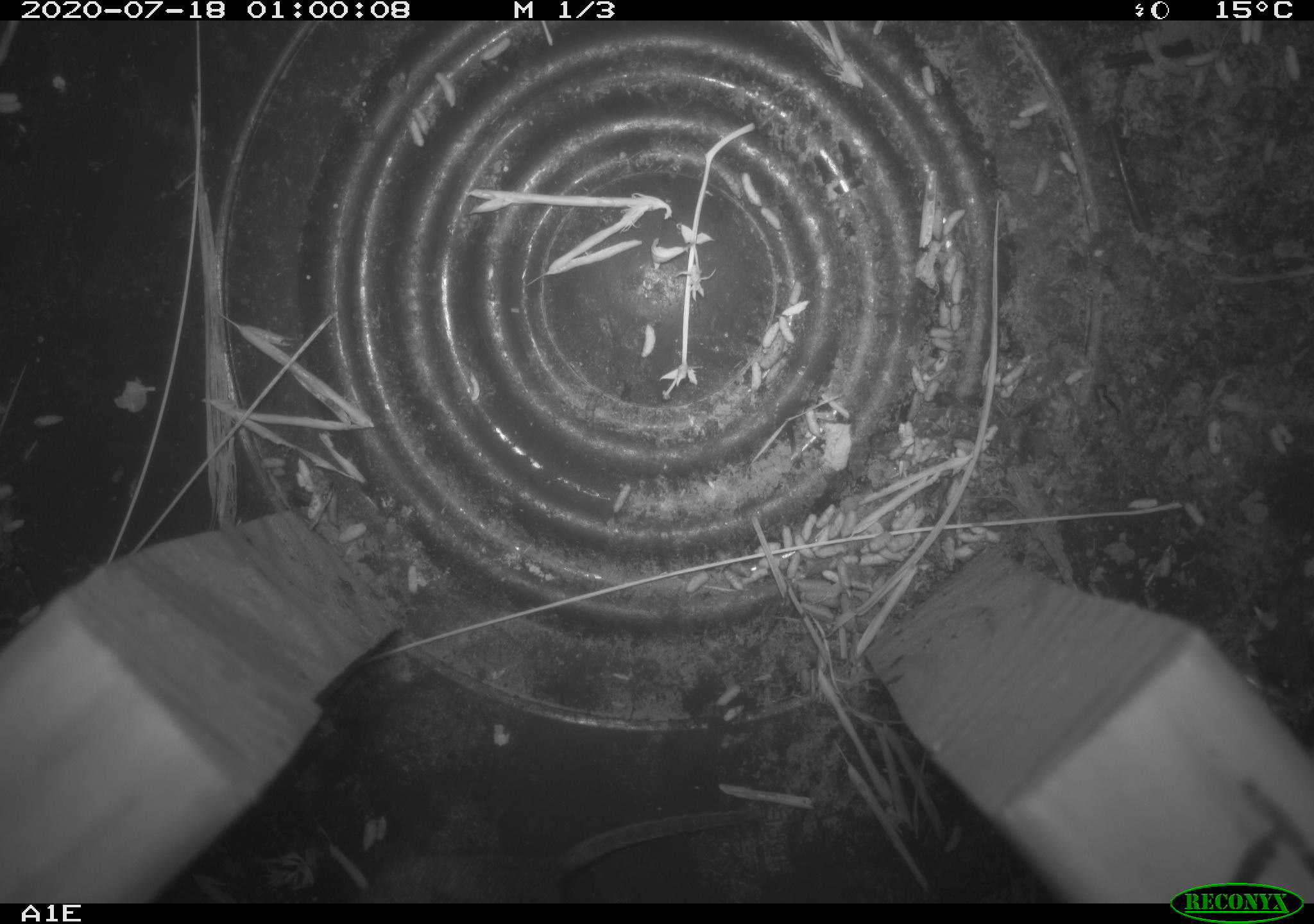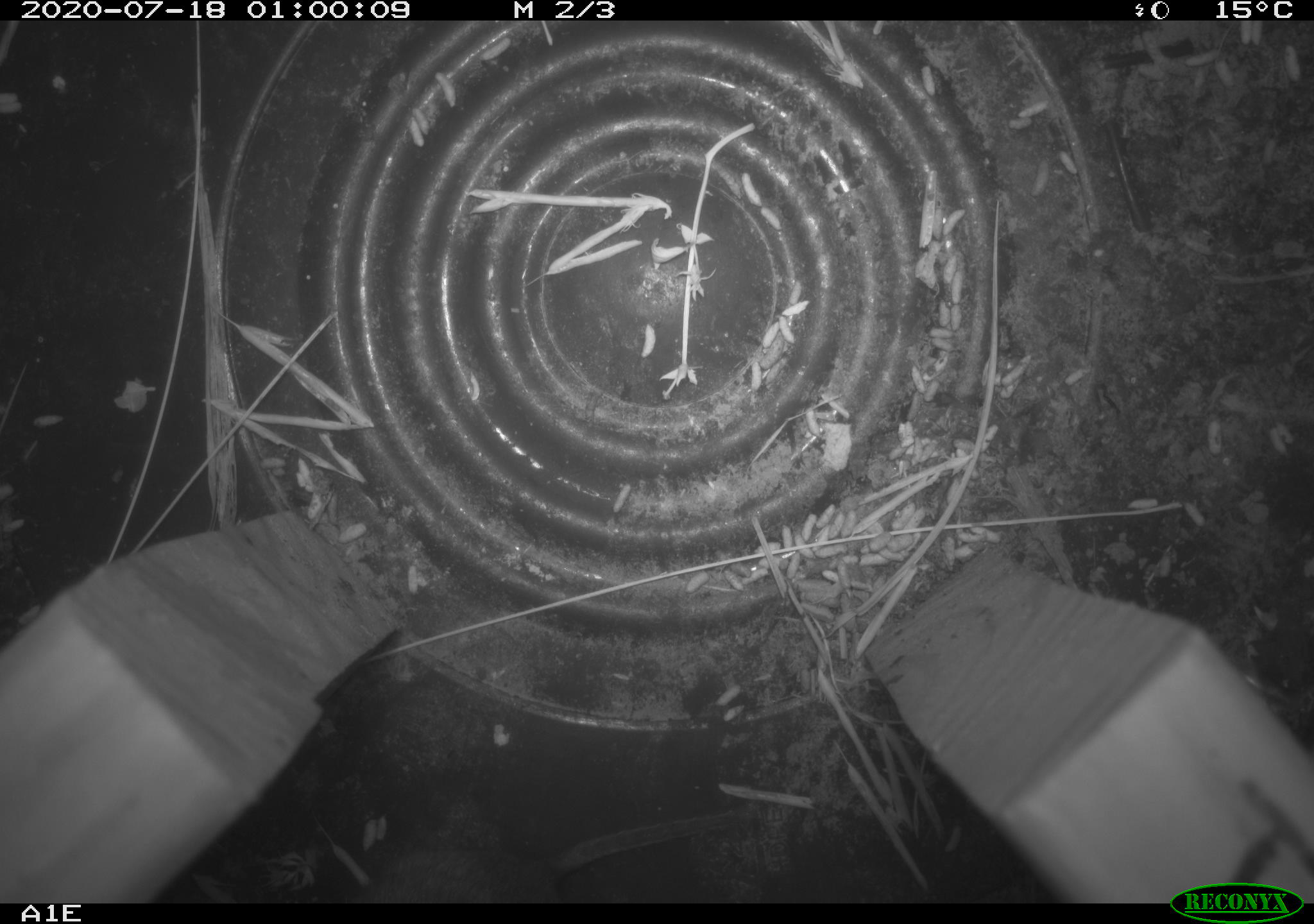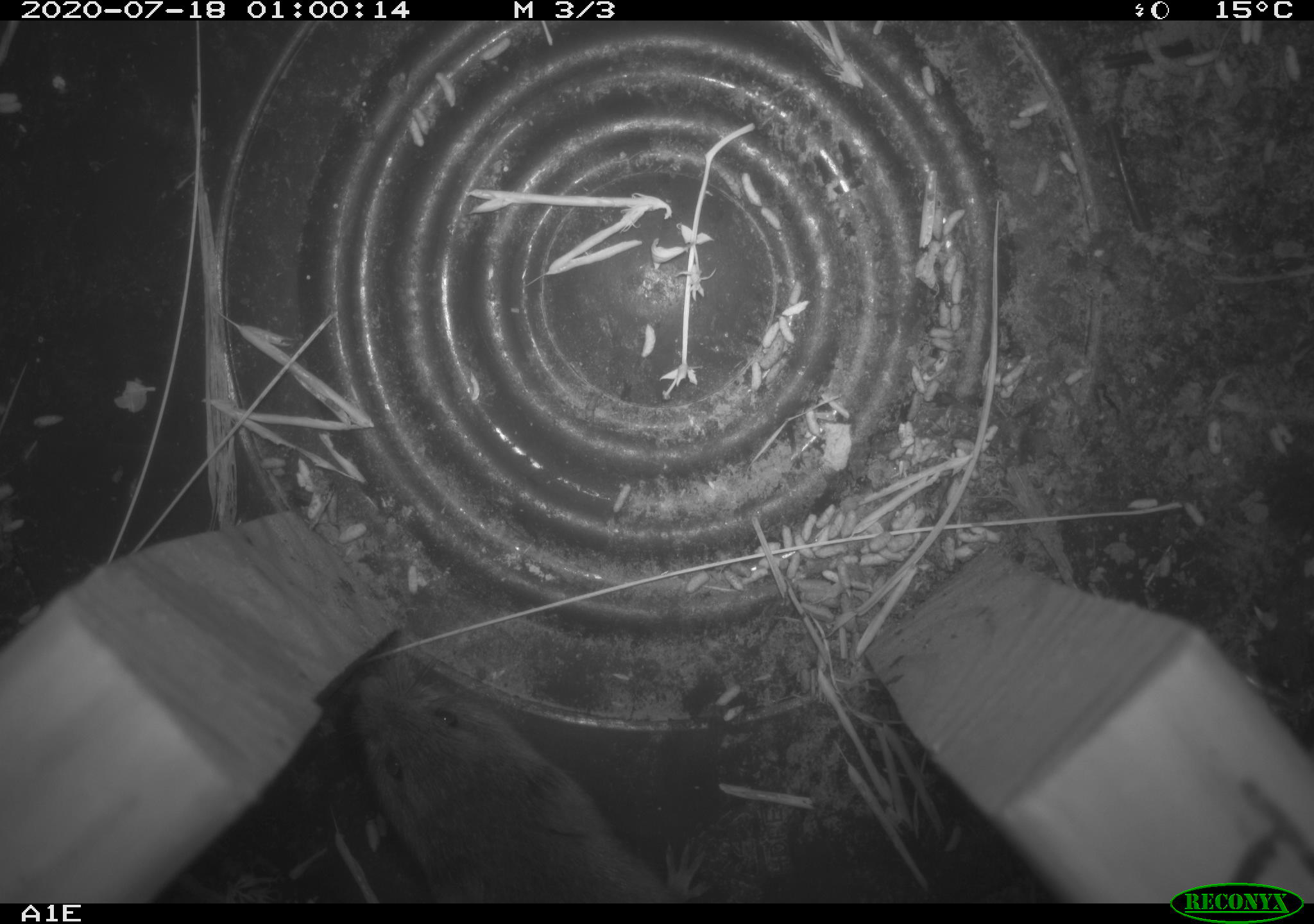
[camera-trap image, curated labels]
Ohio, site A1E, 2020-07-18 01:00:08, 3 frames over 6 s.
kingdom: Animalia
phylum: Chordata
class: Mammalia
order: Rodentia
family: Cricetidae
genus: Microtus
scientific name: Microtus pennsylvanicus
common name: meadow vole